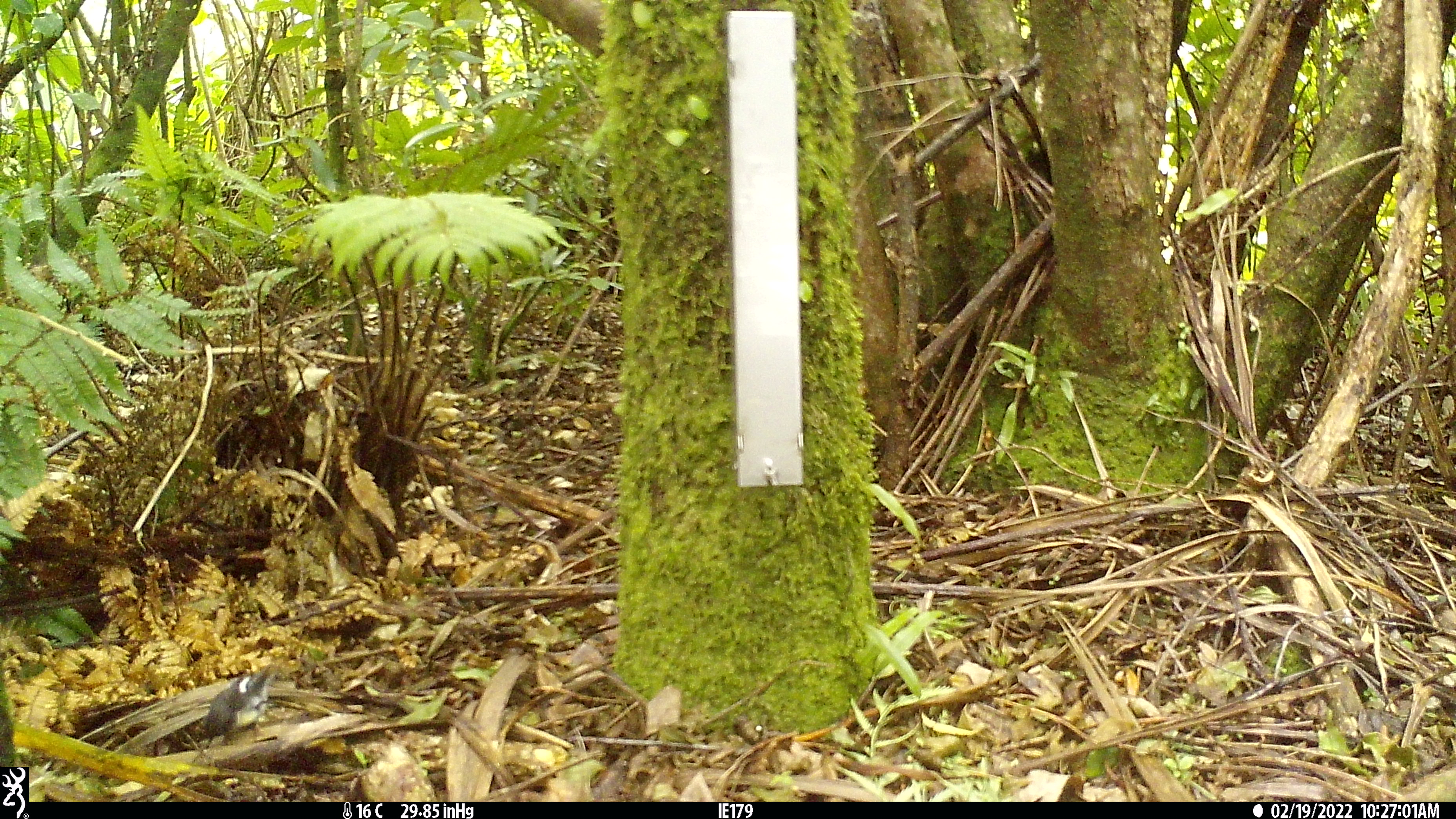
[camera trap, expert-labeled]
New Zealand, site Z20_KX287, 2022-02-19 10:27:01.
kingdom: Animalia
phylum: Chordata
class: Aves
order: Passeriformes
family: Petroicidae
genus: Petroica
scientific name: Petroica macrocephala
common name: tomtit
Tomtit (Petroica macrocephala).